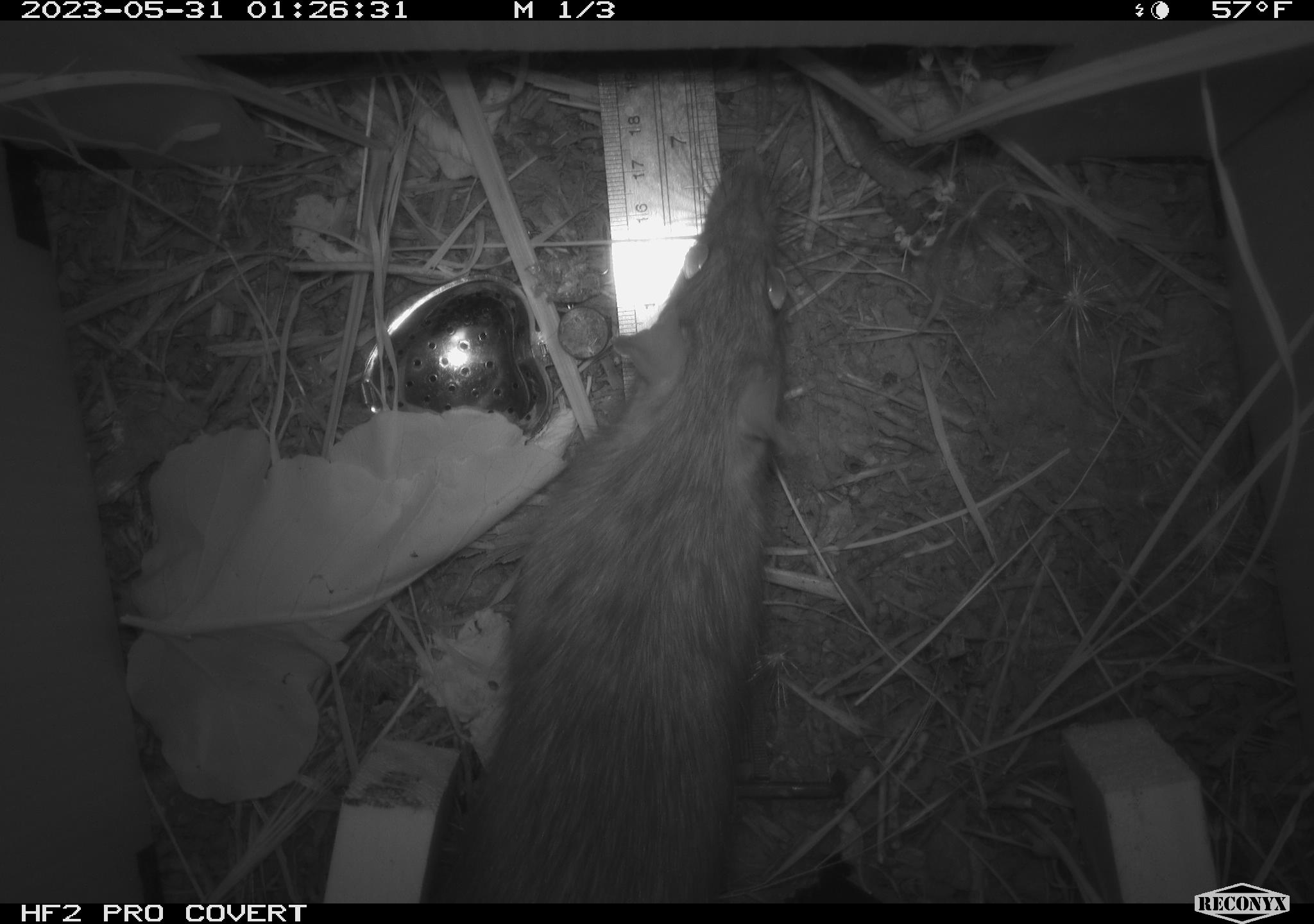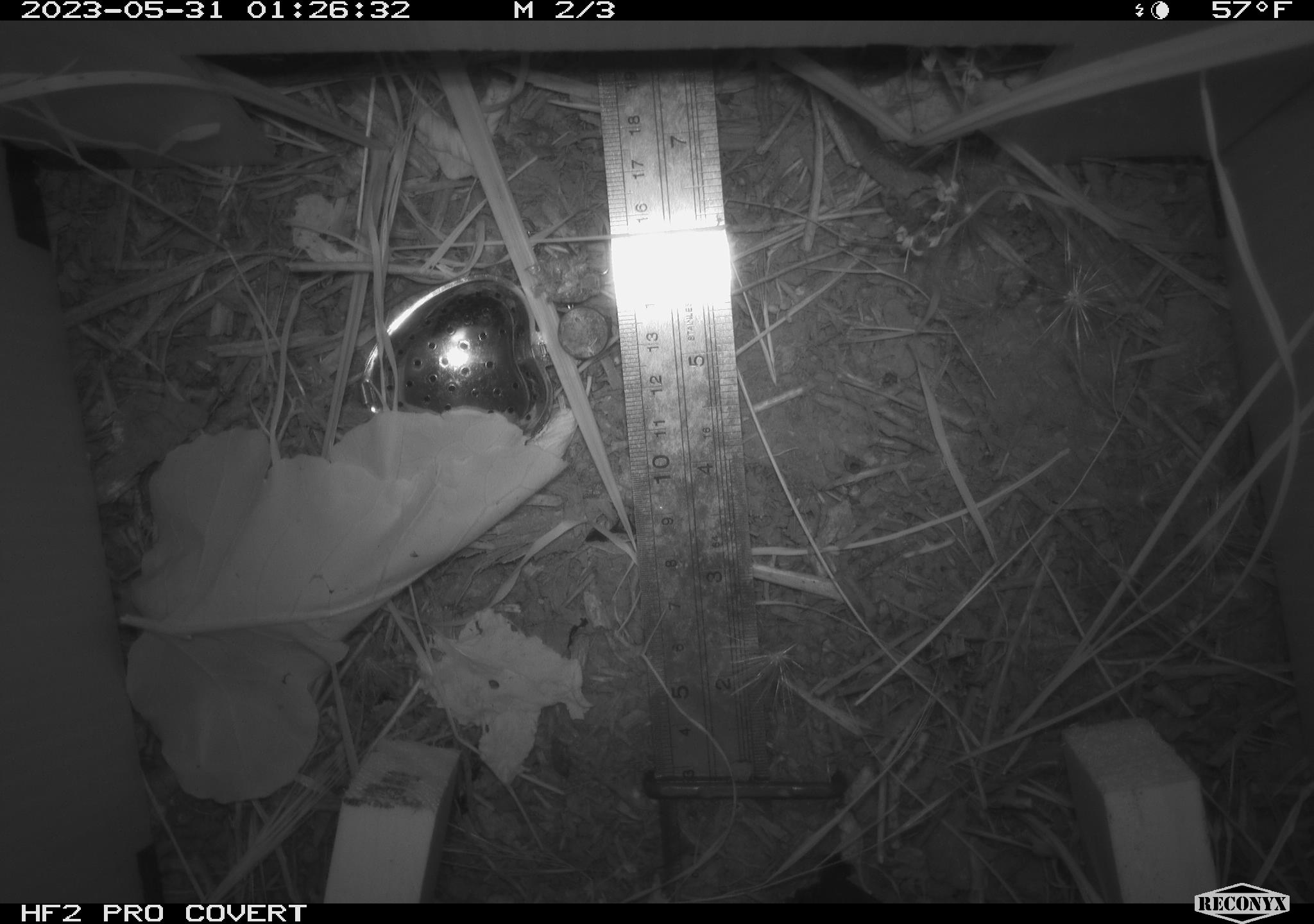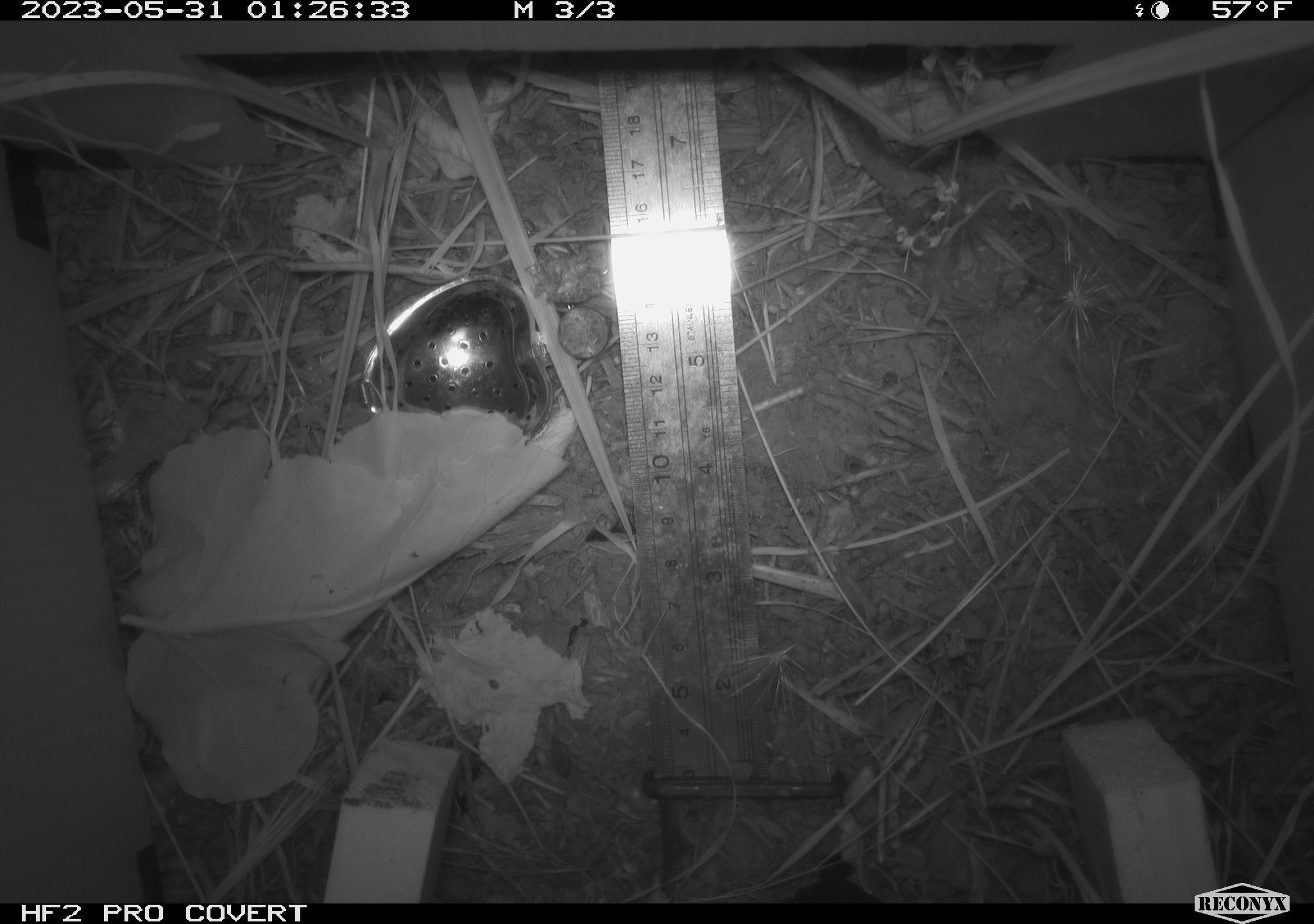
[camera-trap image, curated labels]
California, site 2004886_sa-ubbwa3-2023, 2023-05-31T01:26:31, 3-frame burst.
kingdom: Animalia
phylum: Chordata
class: Mammalia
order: Rodentia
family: Muridae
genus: Rattus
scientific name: Rattus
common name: rat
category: rattus species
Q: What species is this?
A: Rattus species (rat) (Rattus).